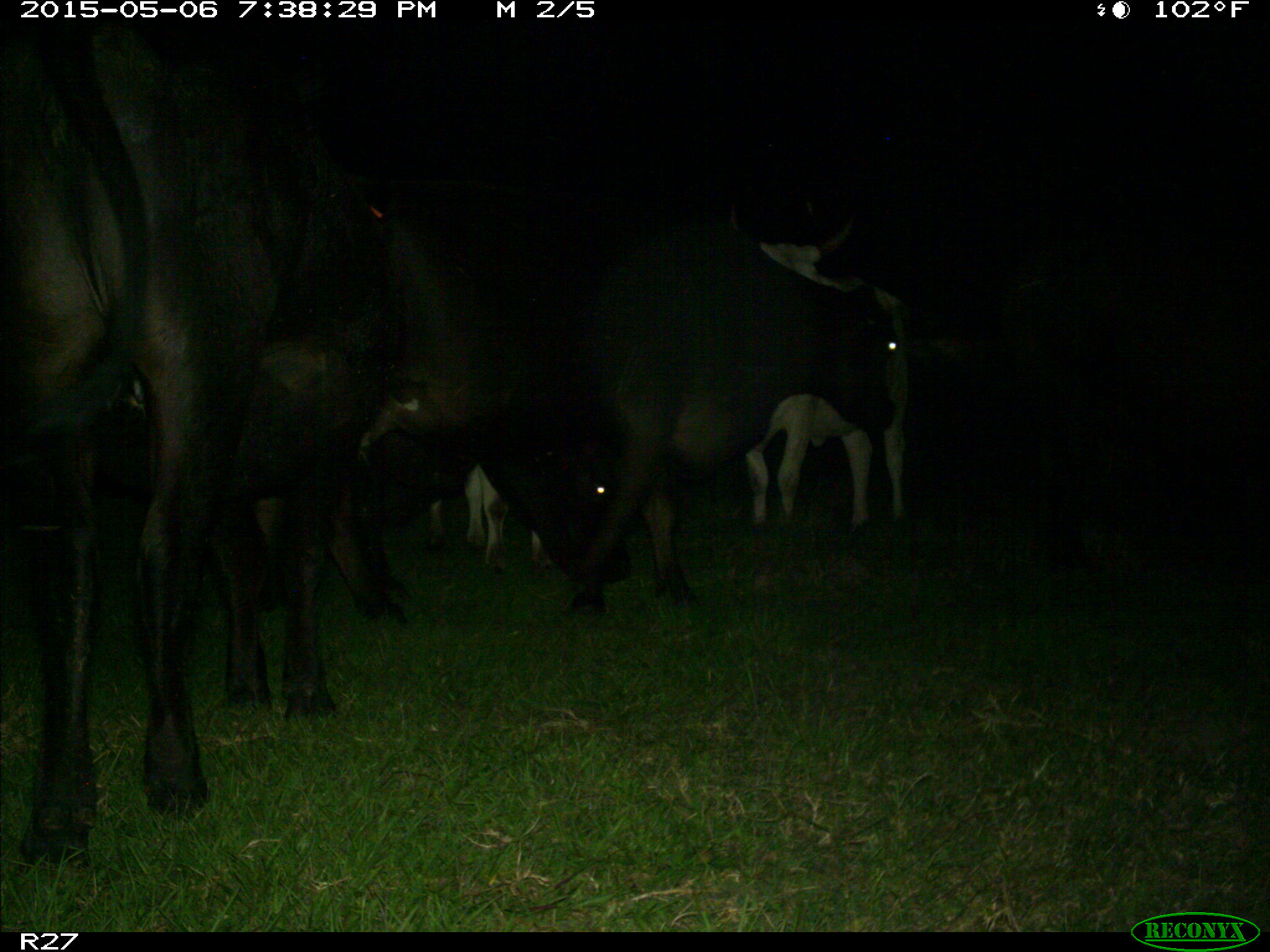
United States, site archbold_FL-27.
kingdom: Animalia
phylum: Chordata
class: Mammalia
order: Artiodactyla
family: Bovidae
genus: Bos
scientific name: Bos taurus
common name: domestic cow